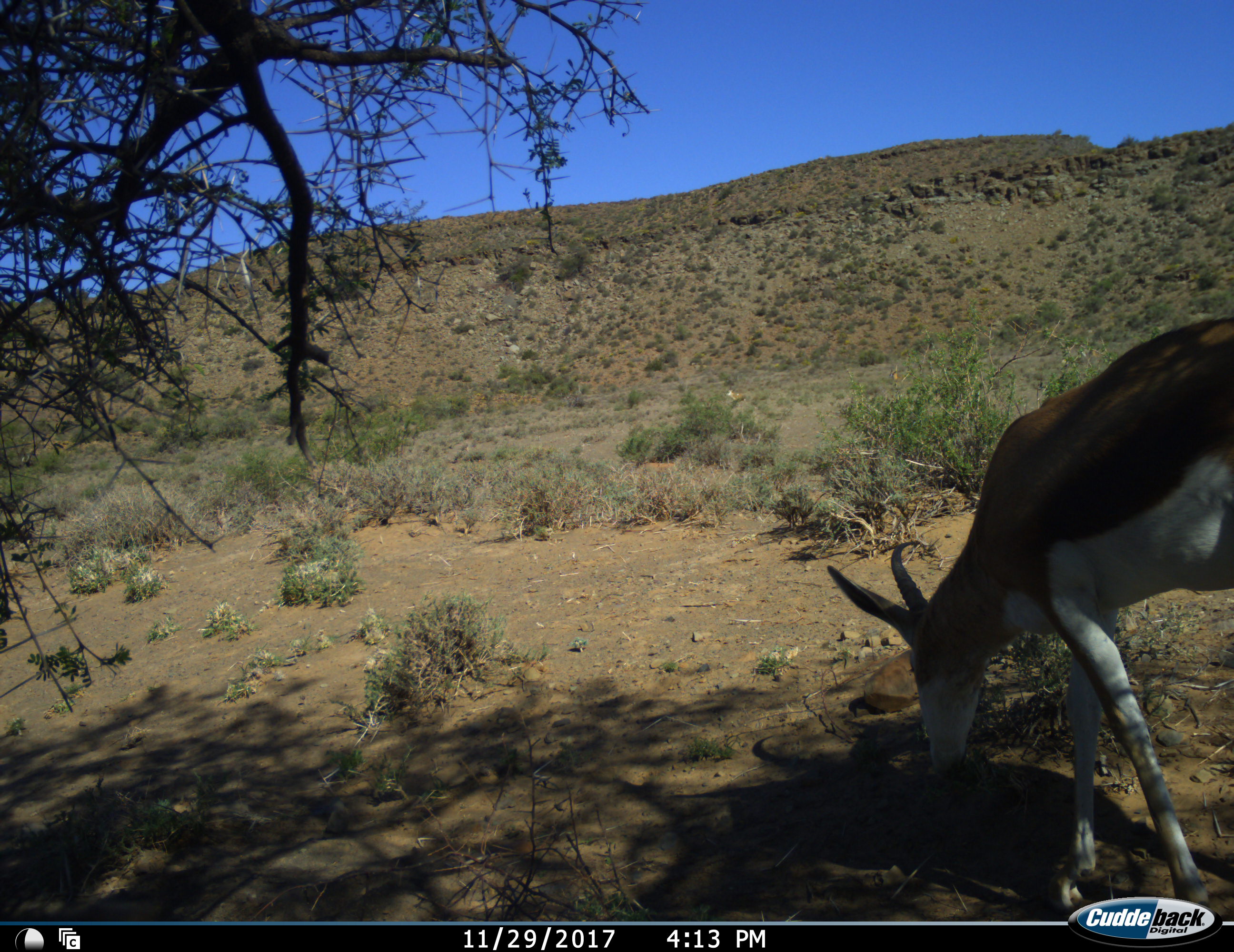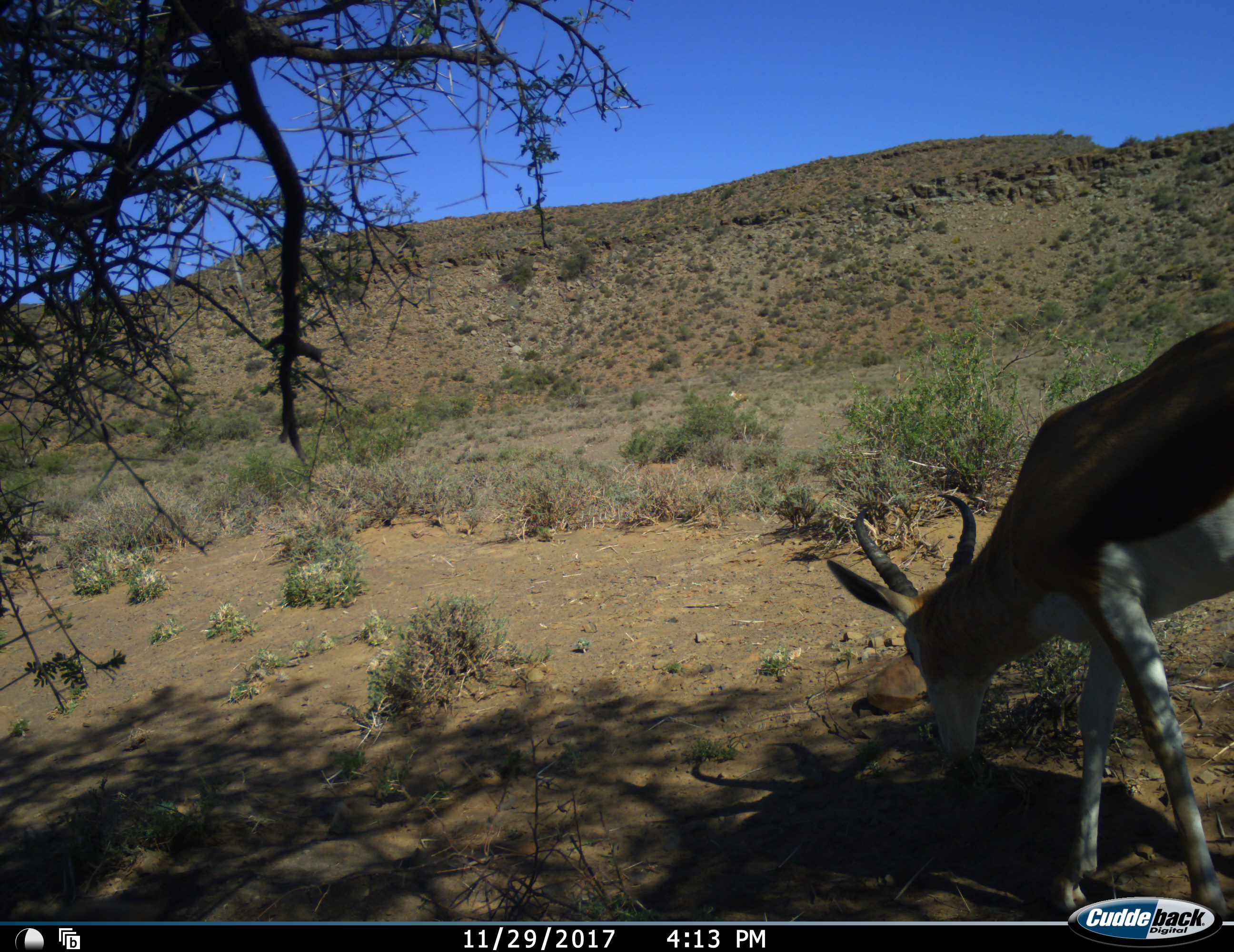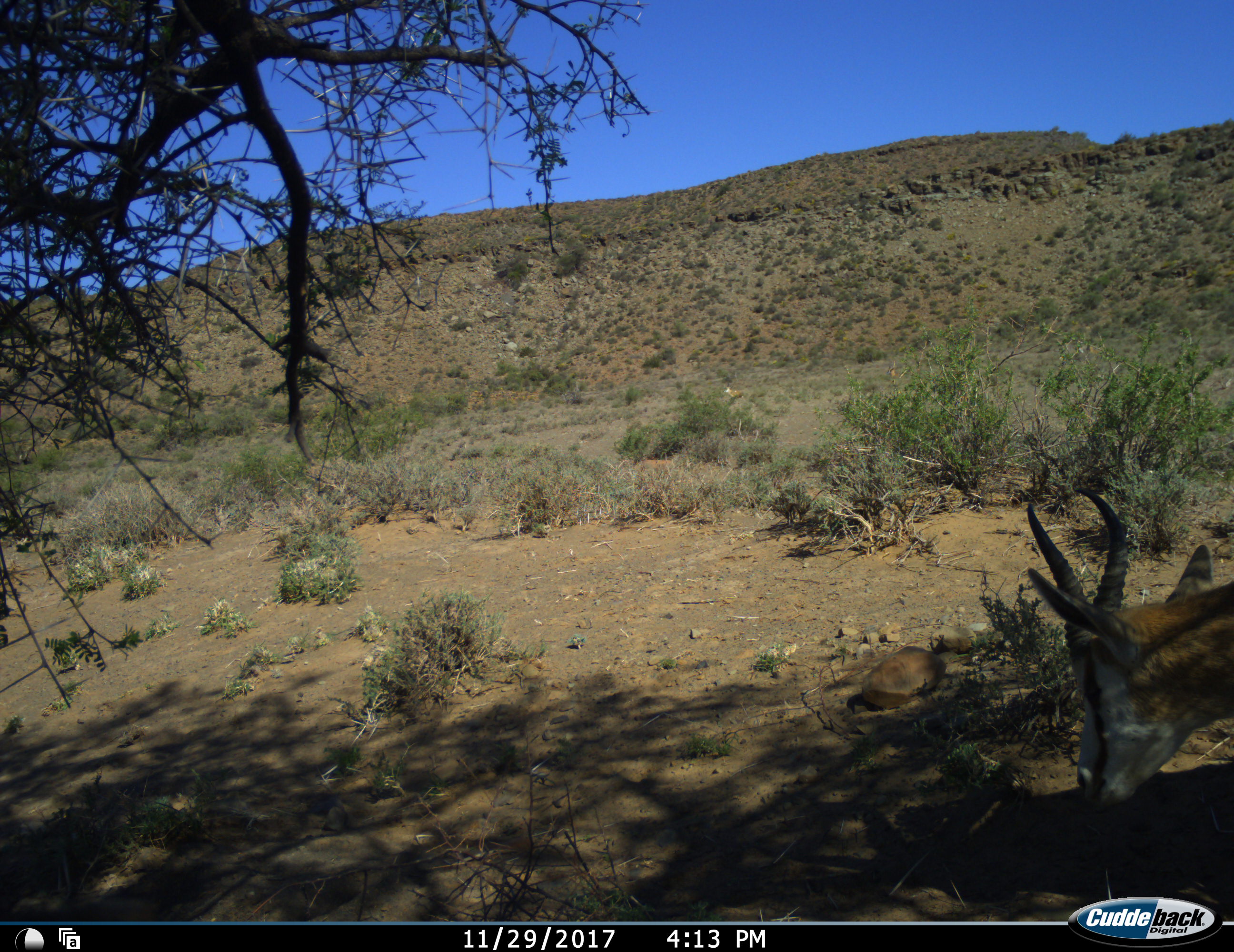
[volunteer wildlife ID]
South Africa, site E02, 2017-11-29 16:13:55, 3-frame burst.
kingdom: Animalia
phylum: Chordata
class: Mammalia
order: Artiodactyla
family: Bovidae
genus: Antidorcas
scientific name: Antidorcas marsupialis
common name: springbok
Springbok (Antidorcas marsupialis), count 1. Behavior (volunteer vote fractions): standing 0%, resting 0%, moving 44%, interacting 0%. Young present (vote fraction): 0%. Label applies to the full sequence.